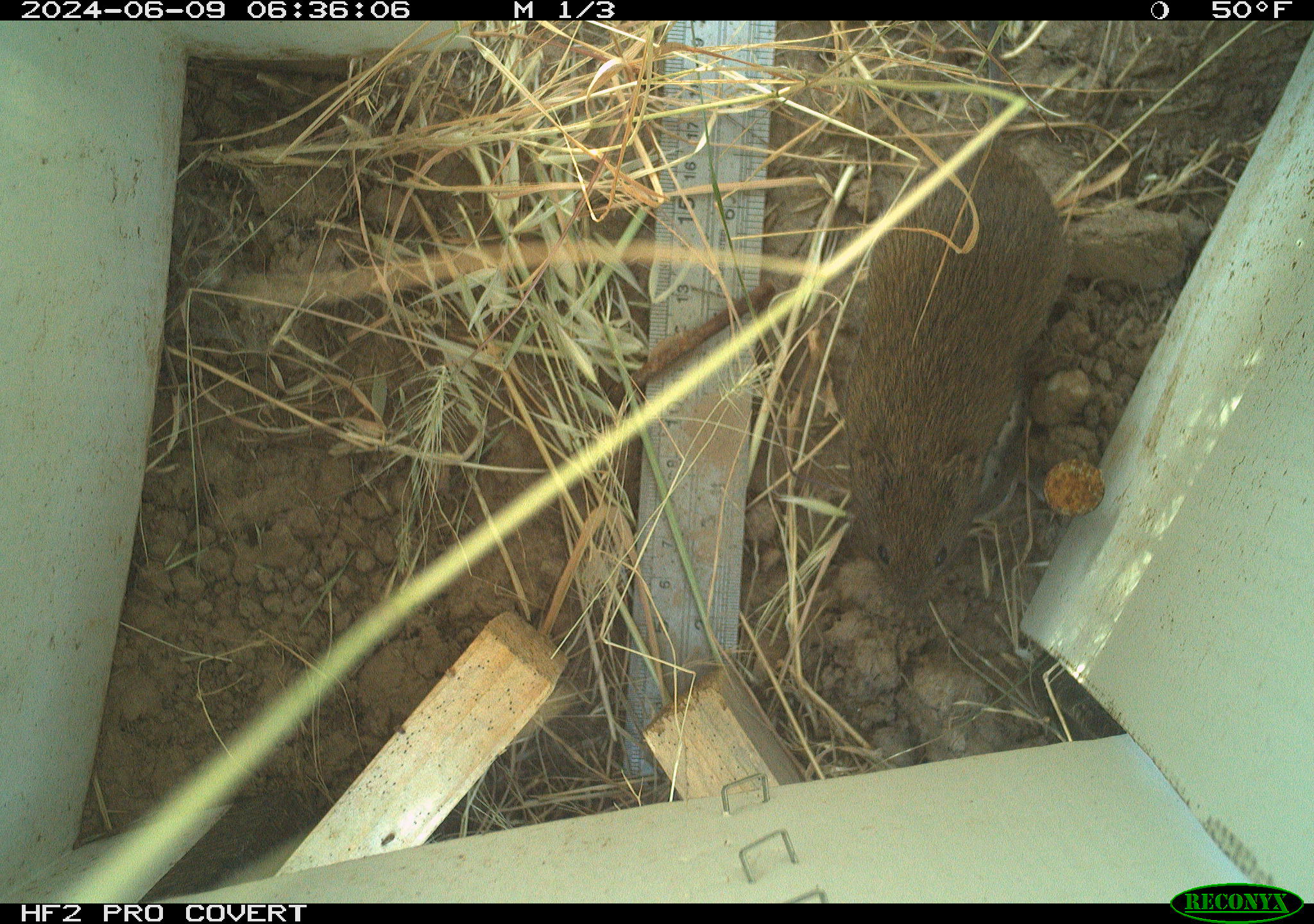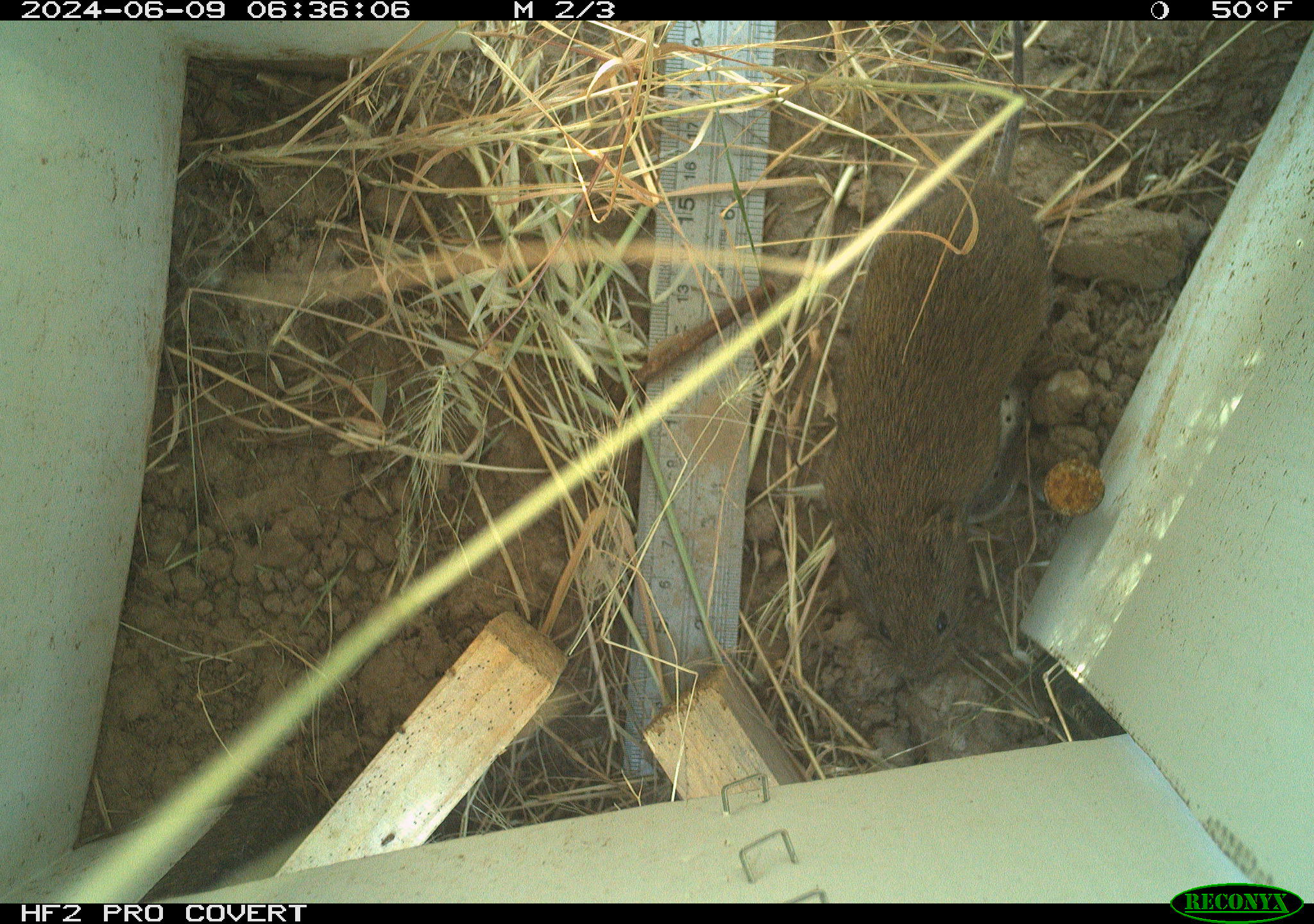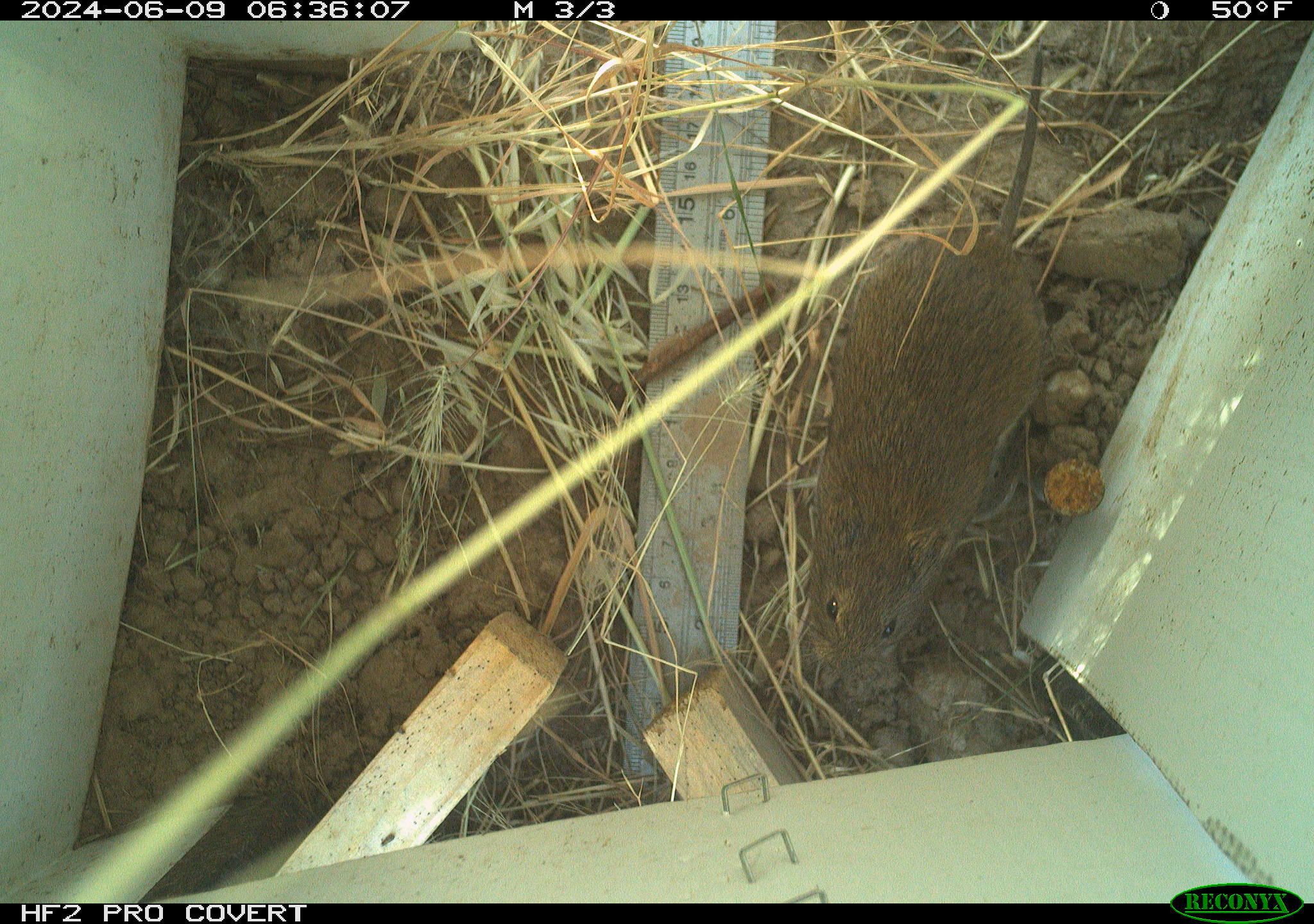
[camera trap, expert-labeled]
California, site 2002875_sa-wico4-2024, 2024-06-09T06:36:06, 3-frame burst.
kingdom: Animalia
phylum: Chordata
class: Mammalia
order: Rodentia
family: Cricetidae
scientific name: Arvicolinae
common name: voles, lemmings, and muskrats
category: arvicolinae subfamily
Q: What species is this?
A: Arvicolinae subfamily (voles, lemmings, and muskrats) (Arvicolinae).